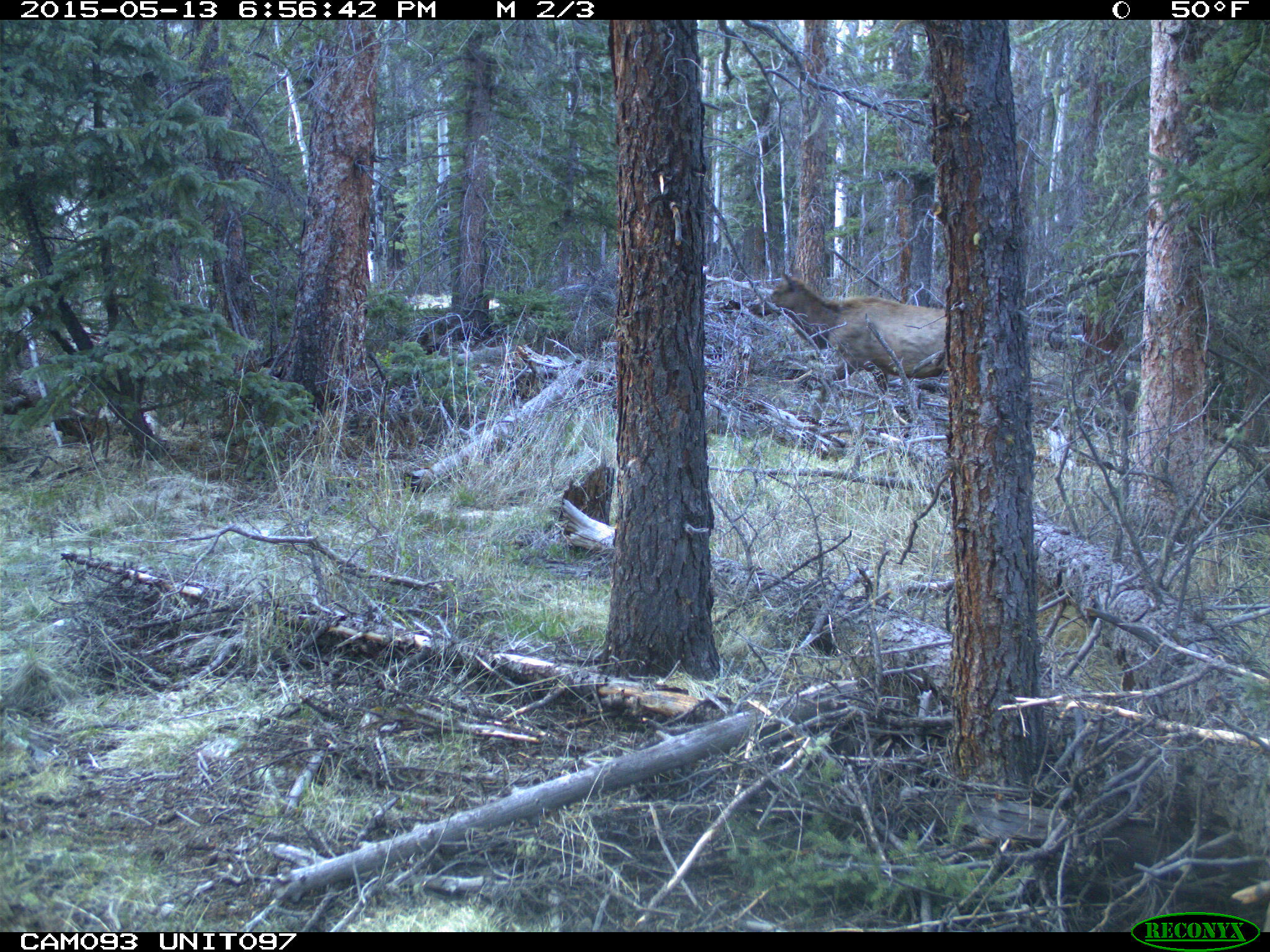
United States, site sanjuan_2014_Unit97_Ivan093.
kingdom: Animalia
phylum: Chordata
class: Mammalia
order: Artiodactyla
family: Cervidae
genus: Cervus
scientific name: Cervus elaphus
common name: red deer